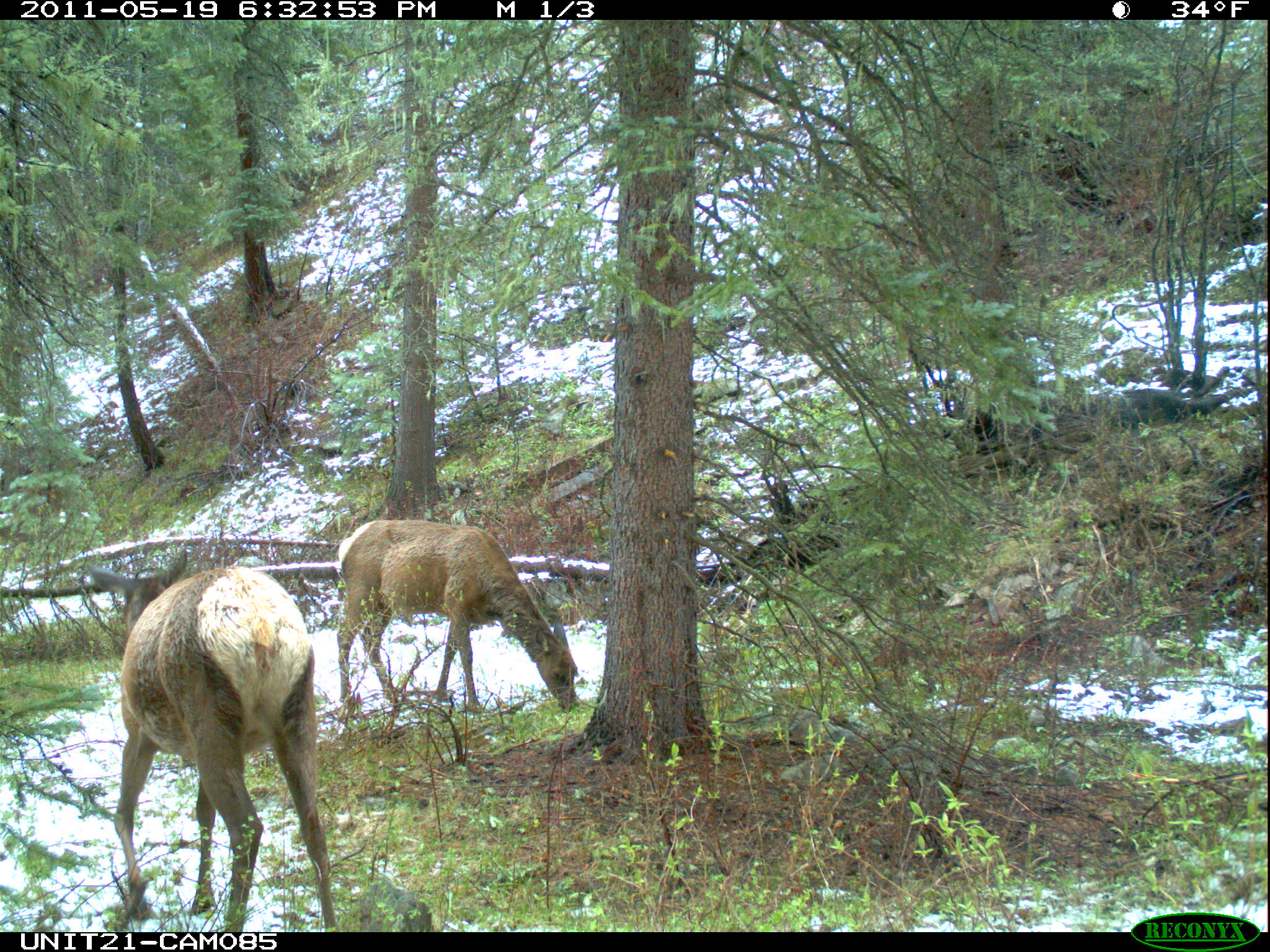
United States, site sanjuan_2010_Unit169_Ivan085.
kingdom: Animalia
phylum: Chordata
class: Mammalia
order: Artiodactyla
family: Cervidae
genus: Cervus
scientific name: Cervus elaphus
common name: red deer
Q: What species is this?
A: Cervus elaphus (red deer).